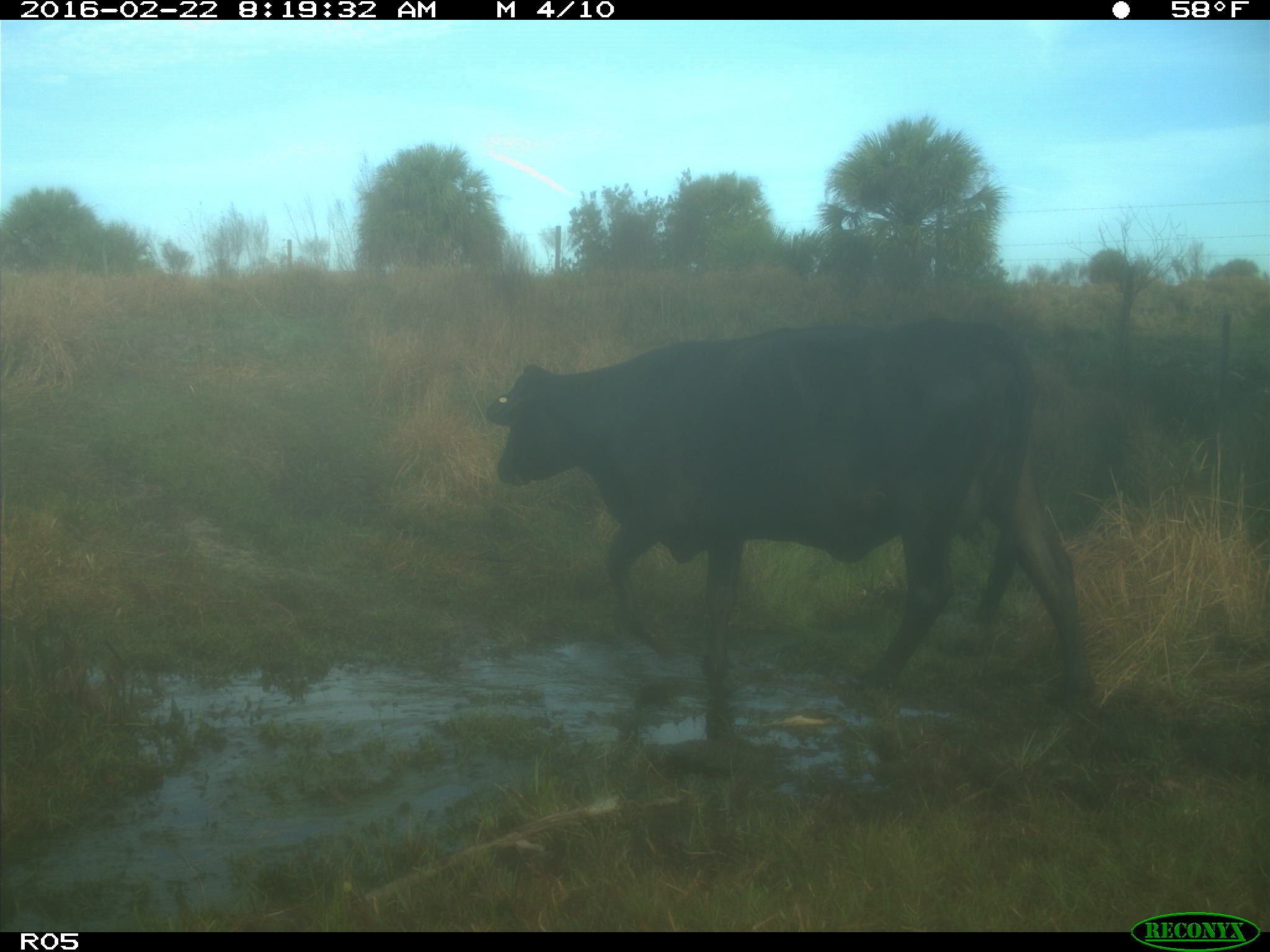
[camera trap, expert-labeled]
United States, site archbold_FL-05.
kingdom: Animalia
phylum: Chordata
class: Mammalia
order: Artiodactyla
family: Bovidae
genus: Bos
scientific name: Bos taurus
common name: domestic cow